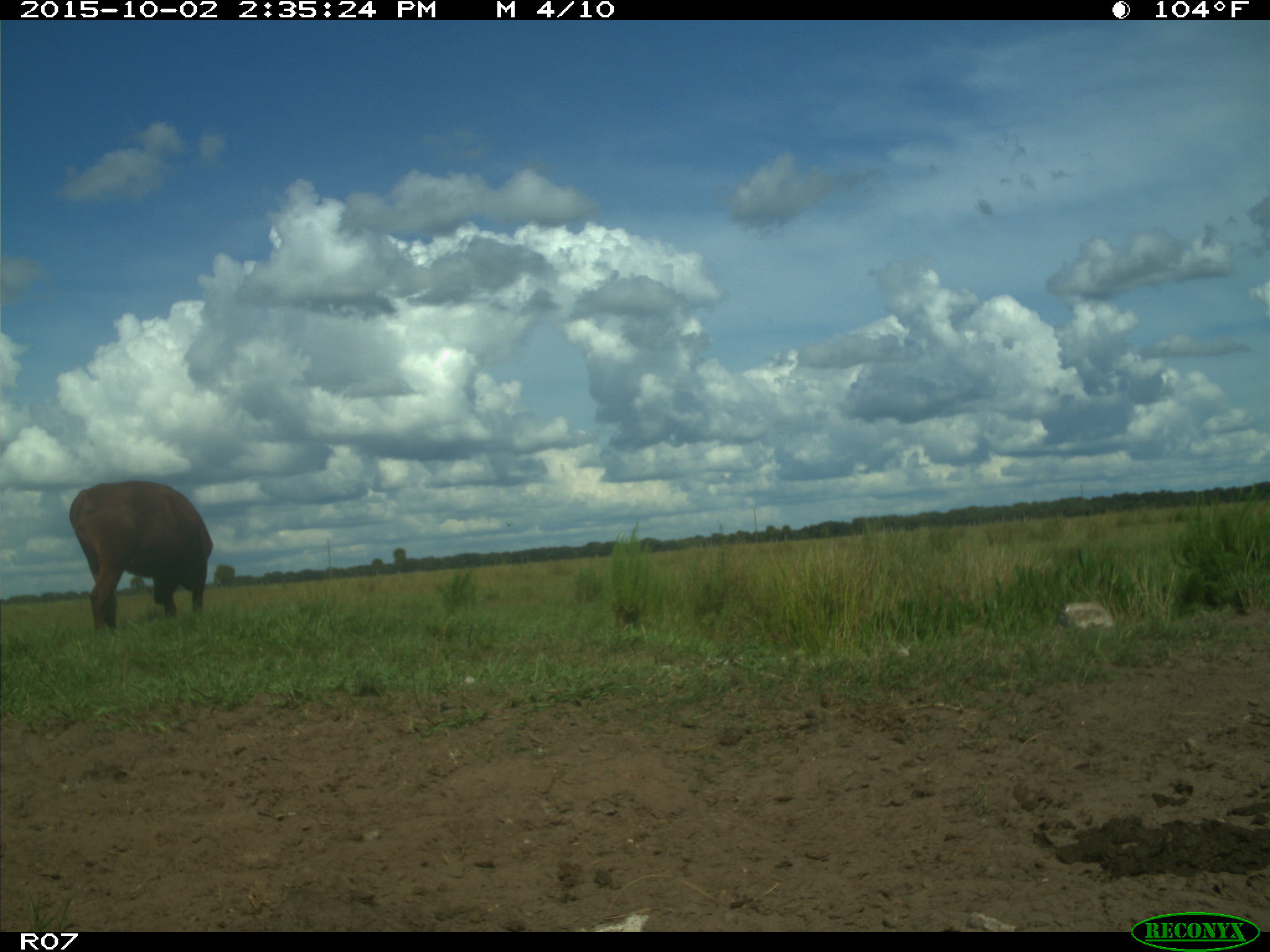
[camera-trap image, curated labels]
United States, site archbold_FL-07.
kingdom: Animalia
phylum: Chordata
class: Mammalia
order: Artiodactyla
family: Bovidae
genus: Bos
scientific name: Bos taurus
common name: domestic cow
Bos taurus (domestic cow).